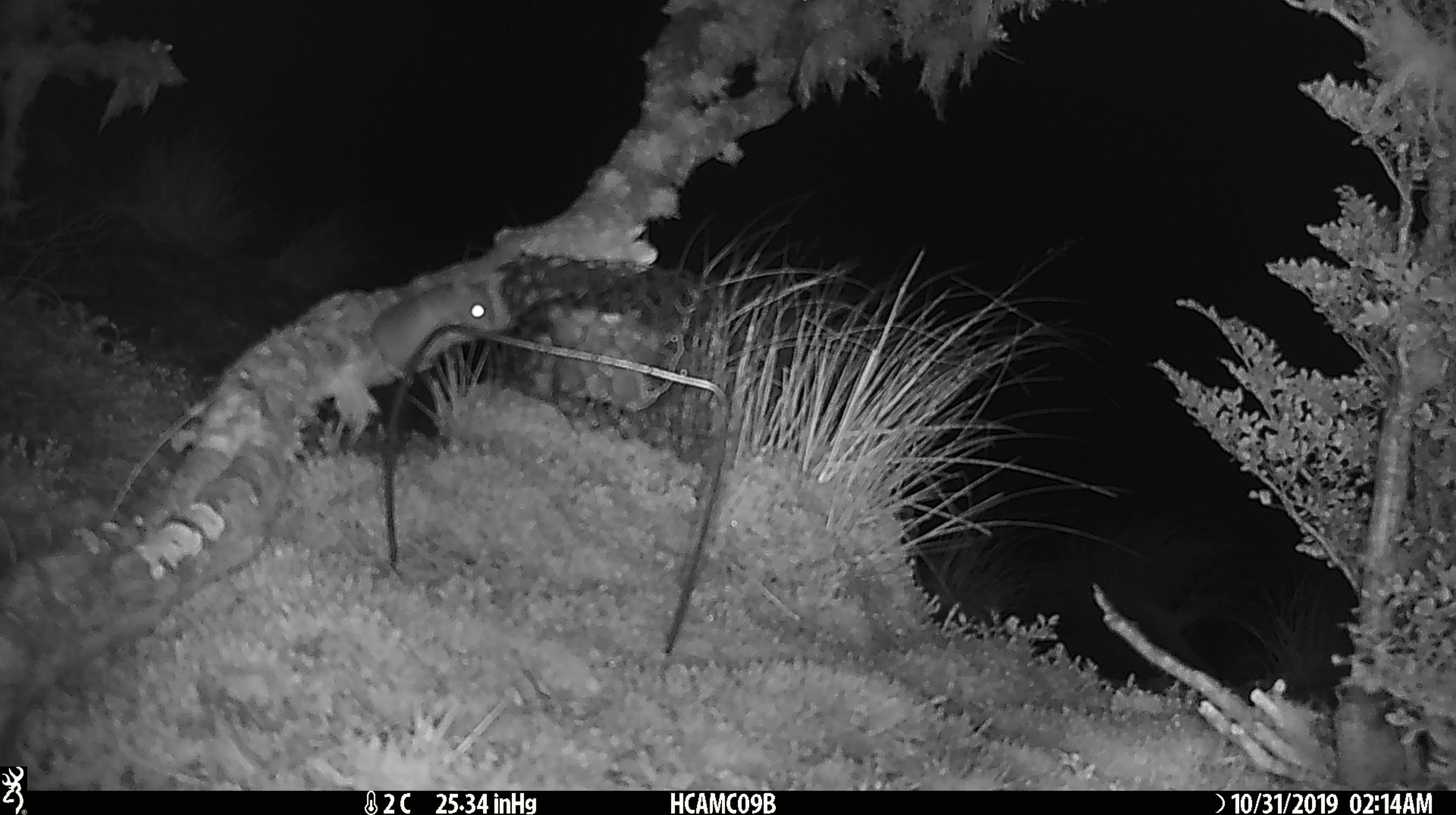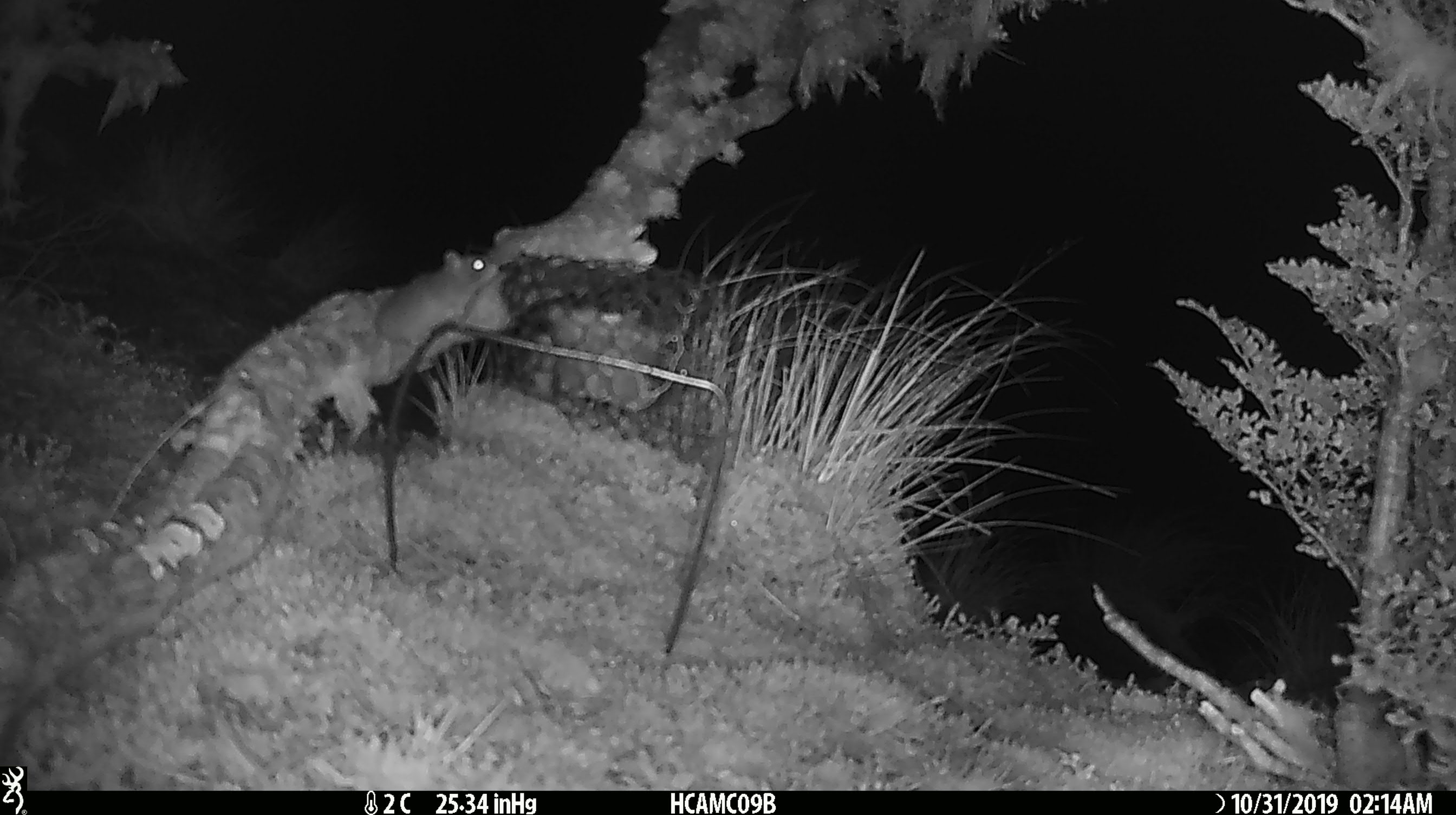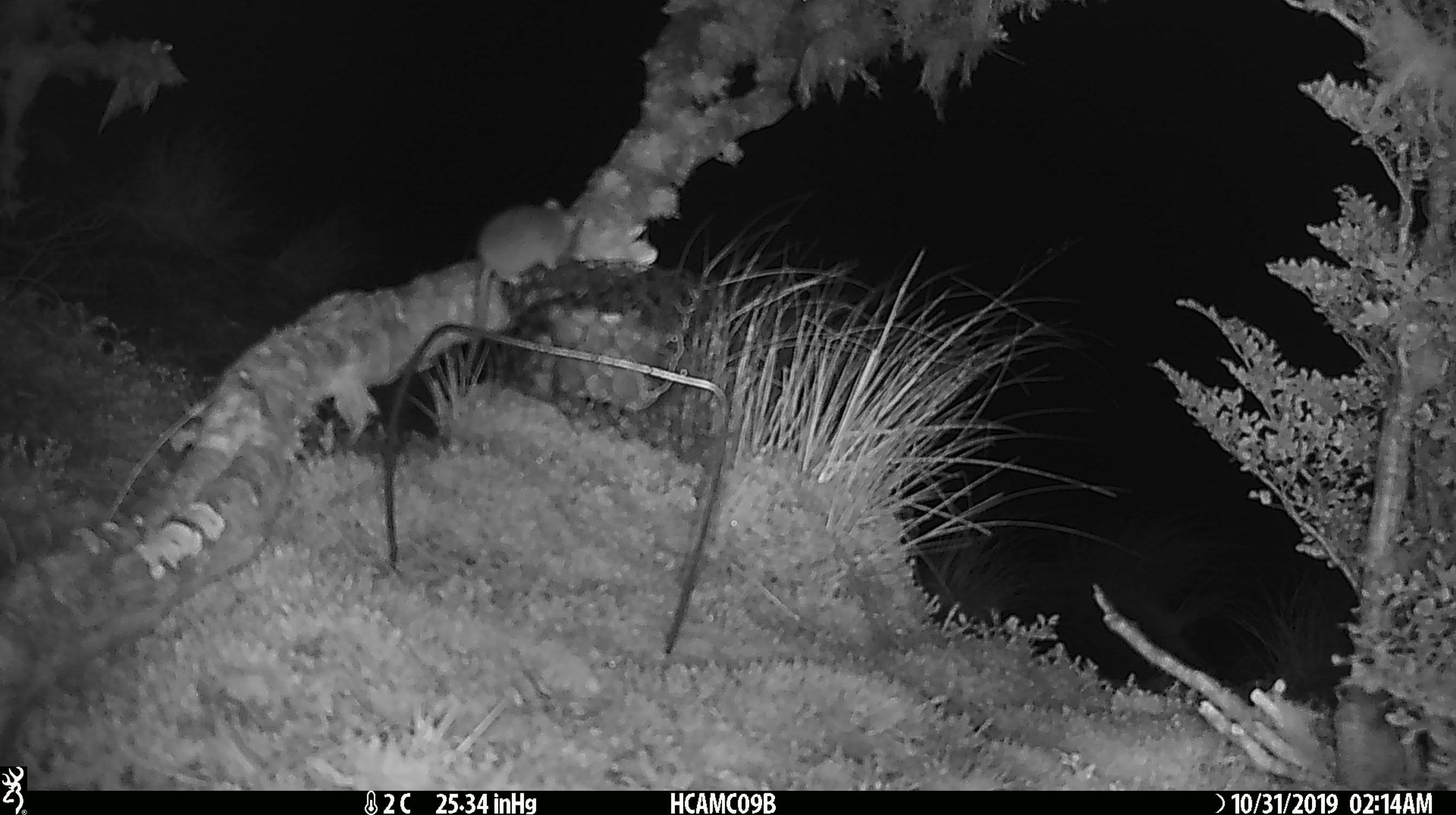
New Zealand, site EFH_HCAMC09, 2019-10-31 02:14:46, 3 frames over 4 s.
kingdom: Animalia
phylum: Chordata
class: Mammalia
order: Rodentia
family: Muridae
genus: Mus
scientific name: Mus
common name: mouse